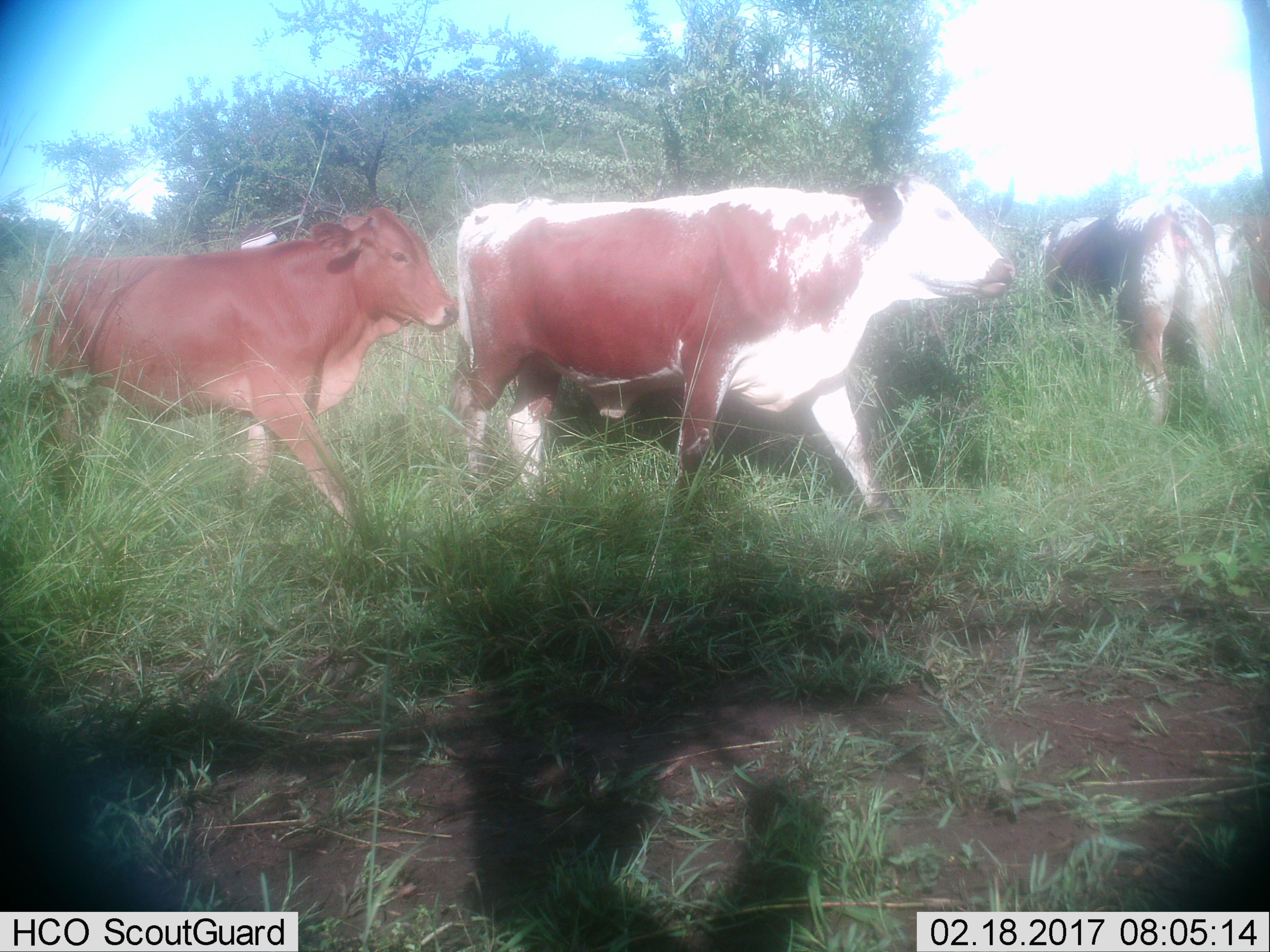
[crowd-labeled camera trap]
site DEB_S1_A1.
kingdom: Animalia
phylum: Chordata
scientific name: Vertebrata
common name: domestic animal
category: domesticanimal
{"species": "domesticanimal (domestic animal) (Vertebrata)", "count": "4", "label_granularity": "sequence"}